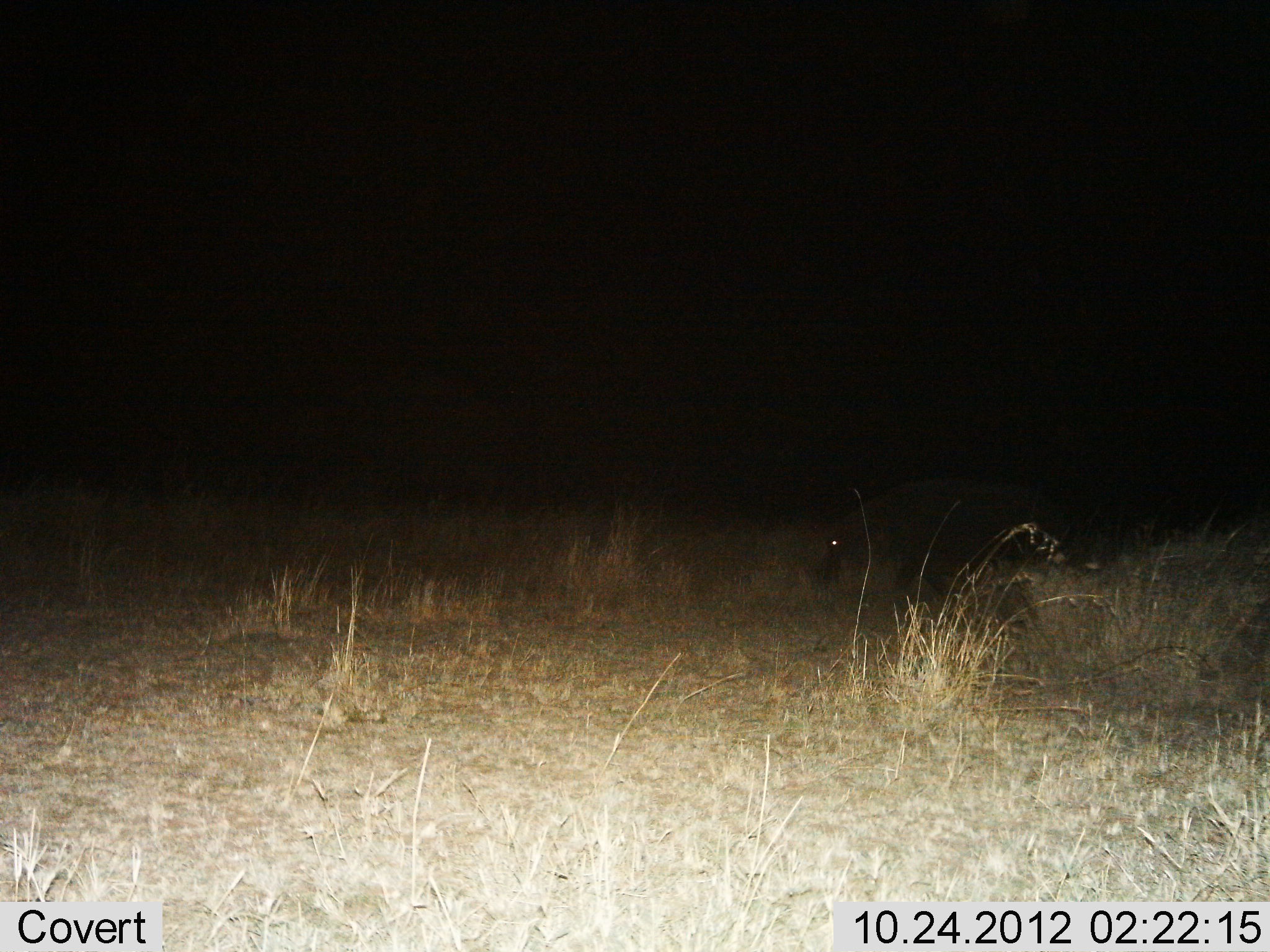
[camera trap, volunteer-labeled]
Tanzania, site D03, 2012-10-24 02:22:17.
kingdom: Animalia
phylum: Chordata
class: Mammalia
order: Artiodactyla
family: Hippopotamidae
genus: Hippopotamus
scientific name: Hippopotamus amphibius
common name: hippopotamus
Hippopotamus (Hippopotamus amphibius), count 1. Behavior (volunteer vote fractions): standing 20%, resting 0%, moving 30%, interacting 0%. Young present (vote fraction): 0%. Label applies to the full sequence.